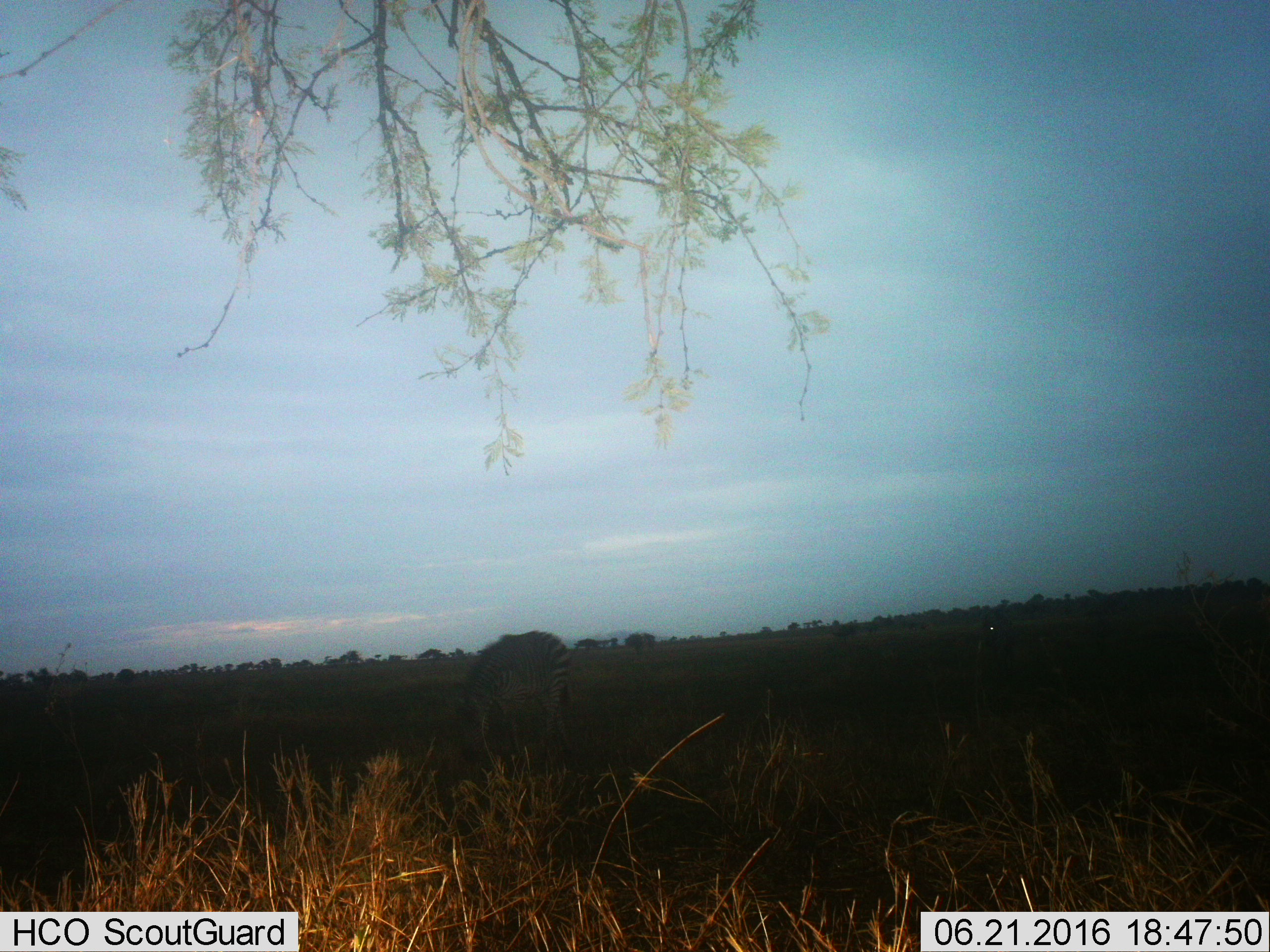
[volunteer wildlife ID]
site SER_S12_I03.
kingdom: Animalia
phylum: Chordata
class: Mammalia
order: Perissodactyla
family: Equidae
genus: Equus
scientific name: Equus quagga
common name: plains zebra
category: zebraplains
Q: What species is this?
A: Zebraplains (plains zebra) (Equus quagga).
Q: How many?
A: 1.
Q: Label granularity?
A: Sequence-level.